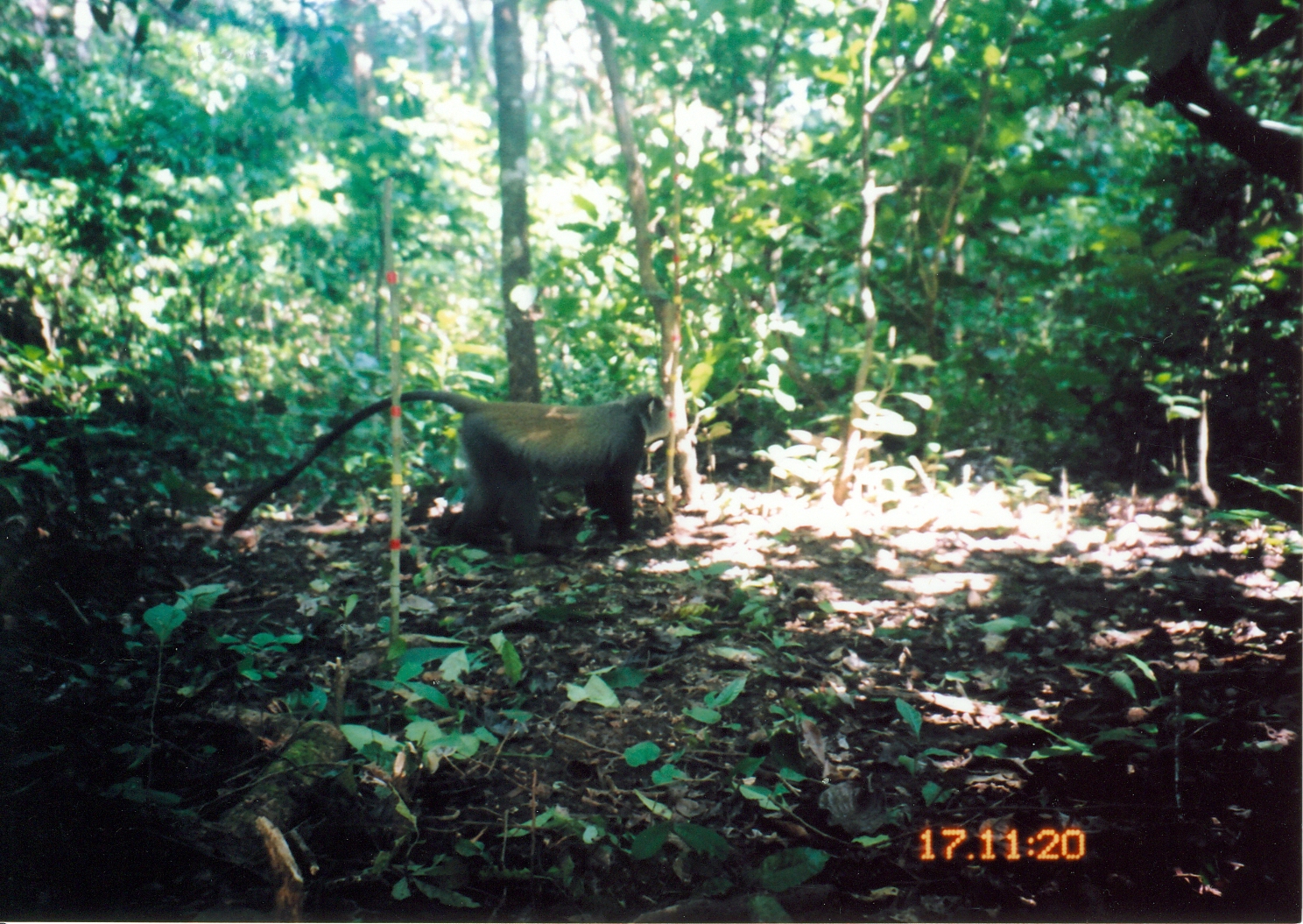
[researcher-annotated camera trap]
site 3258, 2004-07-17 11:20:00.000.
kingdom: Animalia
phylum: Chordata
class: Mammalia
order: Primates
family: Cercopithecidae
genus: Cercopithecus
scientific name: Cercopithecus mitis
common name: blue monkey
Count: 1.